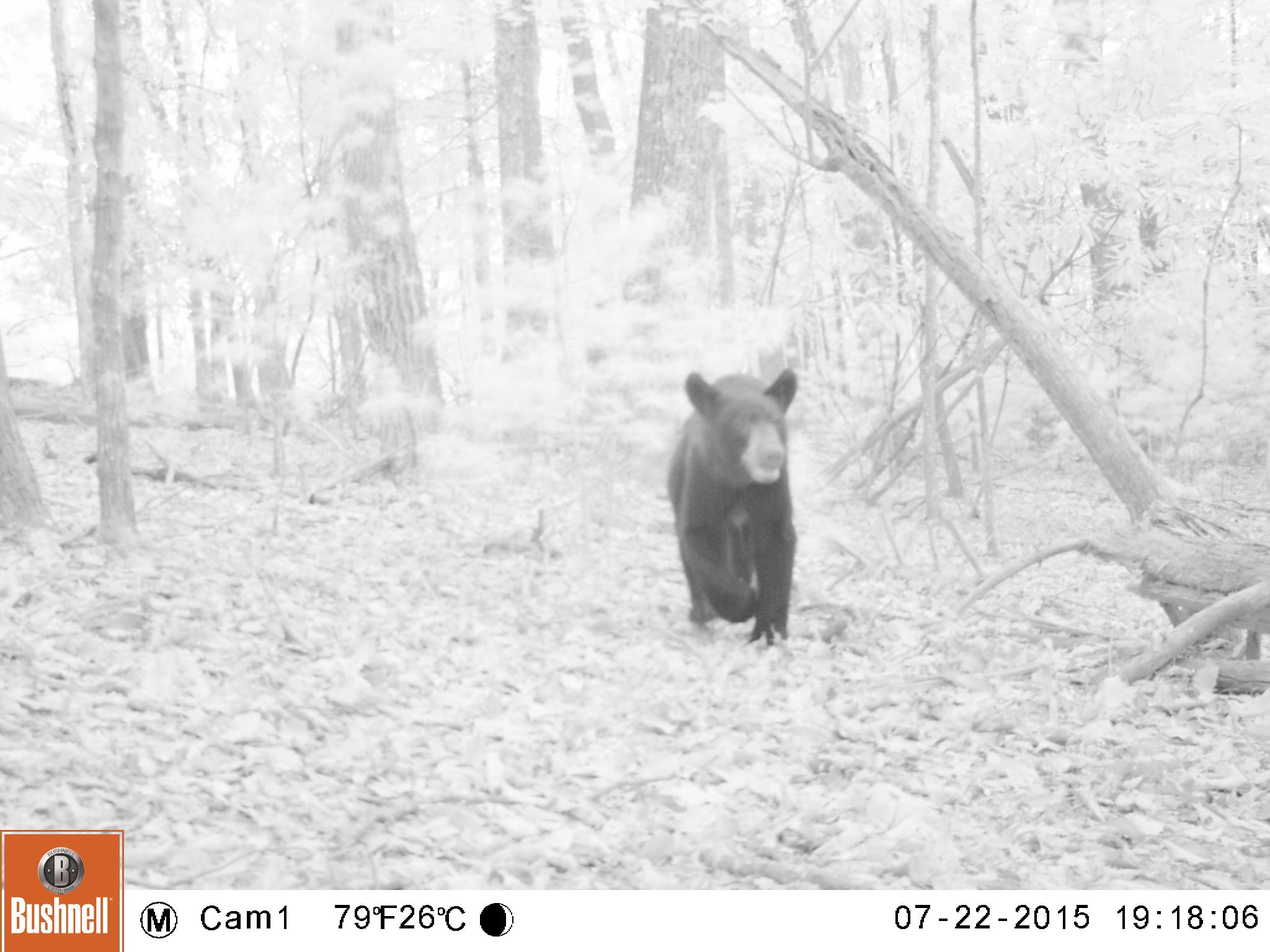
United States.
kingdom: Animalia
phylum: Chordata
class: Mammalia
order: Carnivora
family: Ursidae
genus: Ursus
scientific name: Ursus americanus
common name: american black bear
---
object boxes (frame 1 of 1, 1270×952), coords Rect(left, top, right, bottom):
American Black Bear: Rect(659, 365, 805, 648)